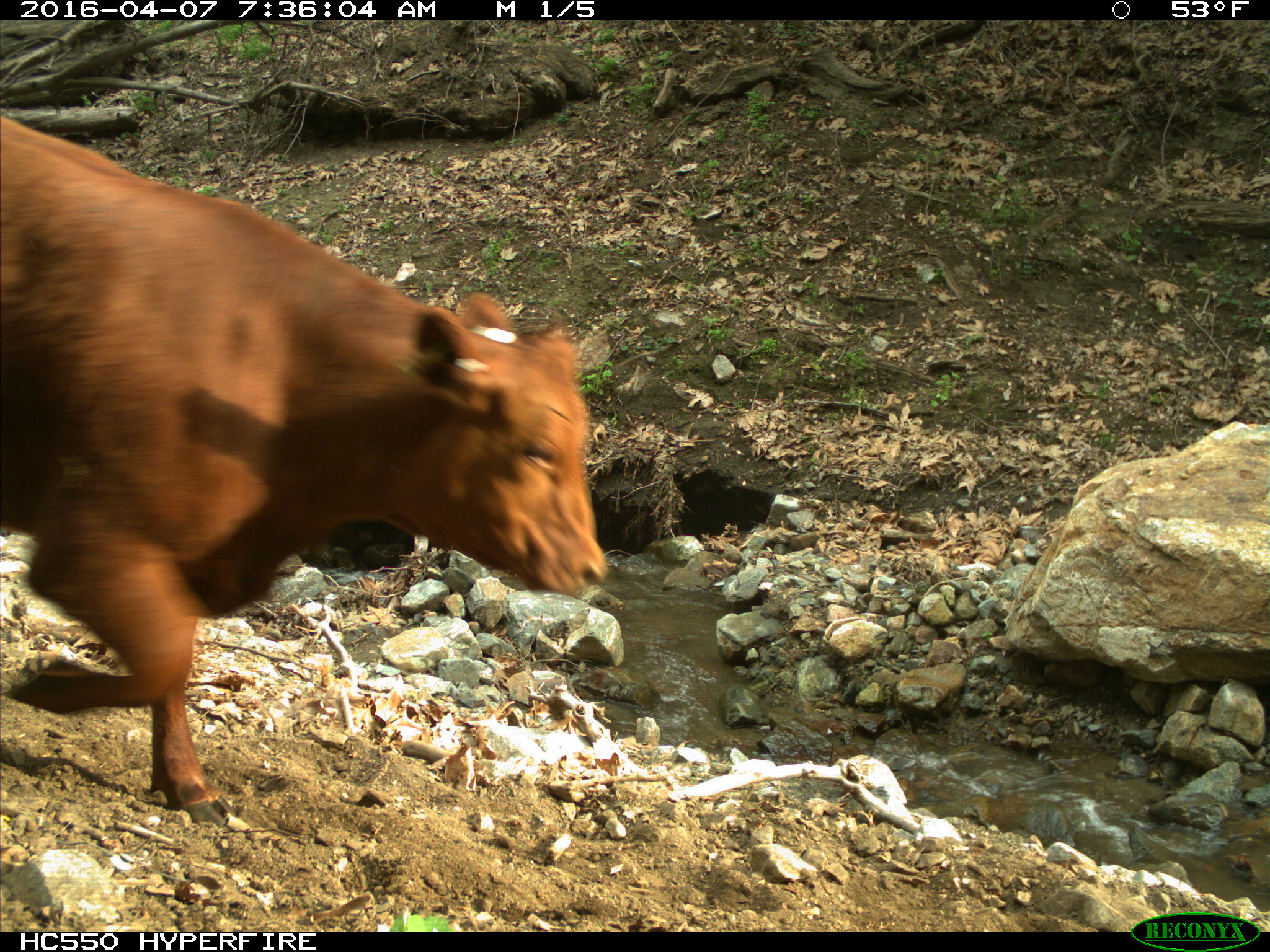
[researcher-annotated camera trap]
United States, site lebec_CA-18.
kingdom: Animalia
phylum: Chordata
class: Mammalia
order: Artiodactyla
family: Bovidae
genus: Bos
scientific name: Bos taurus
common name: domestic cow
Bos taurus (domestic cow).